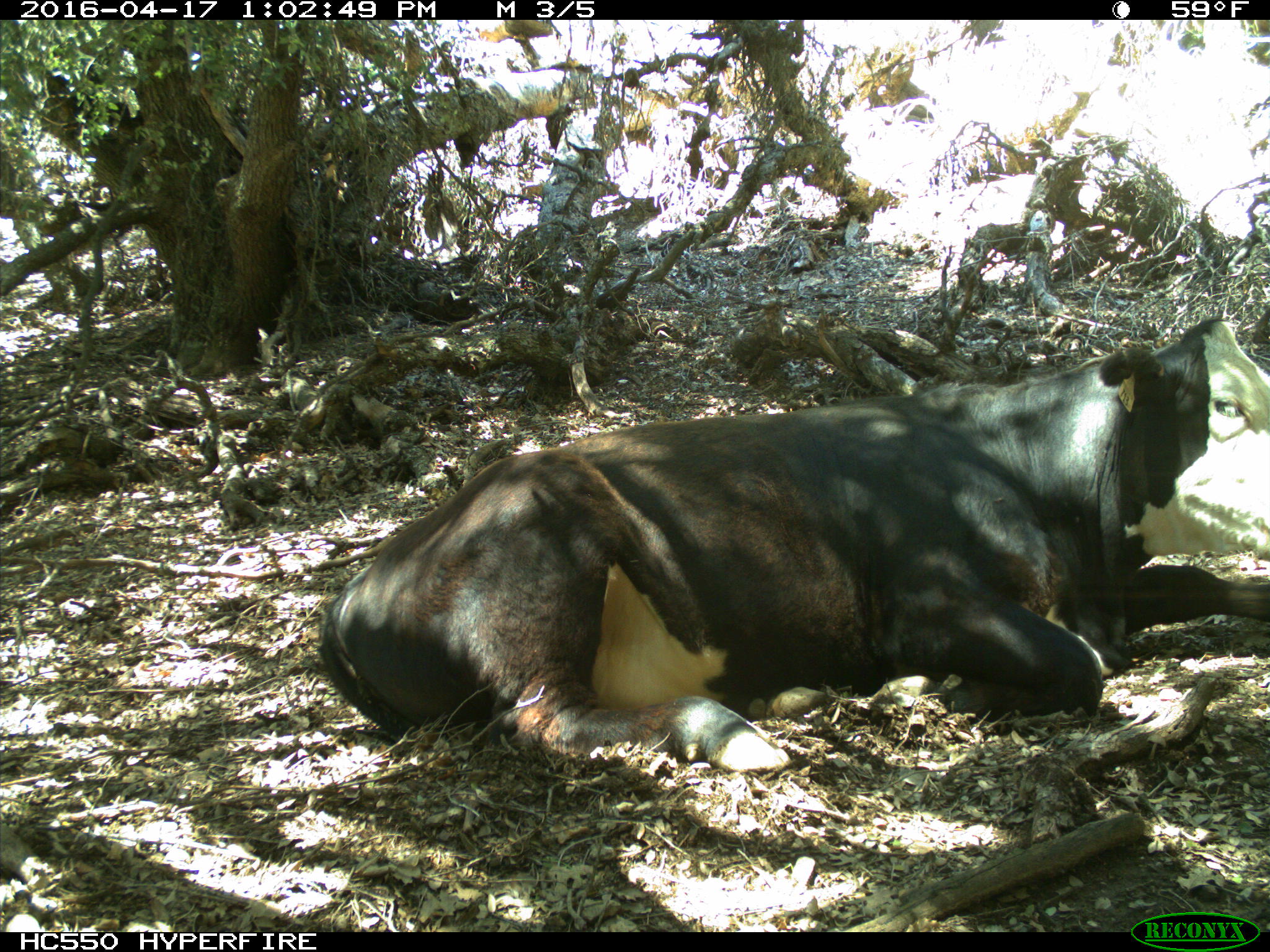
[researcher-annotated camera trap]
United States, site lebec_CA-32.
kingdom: Animalia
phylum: Chordata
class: Mammalia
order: Artiodactyla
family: Bovidae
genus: Bos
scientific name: Bos taurus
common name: domestic cow